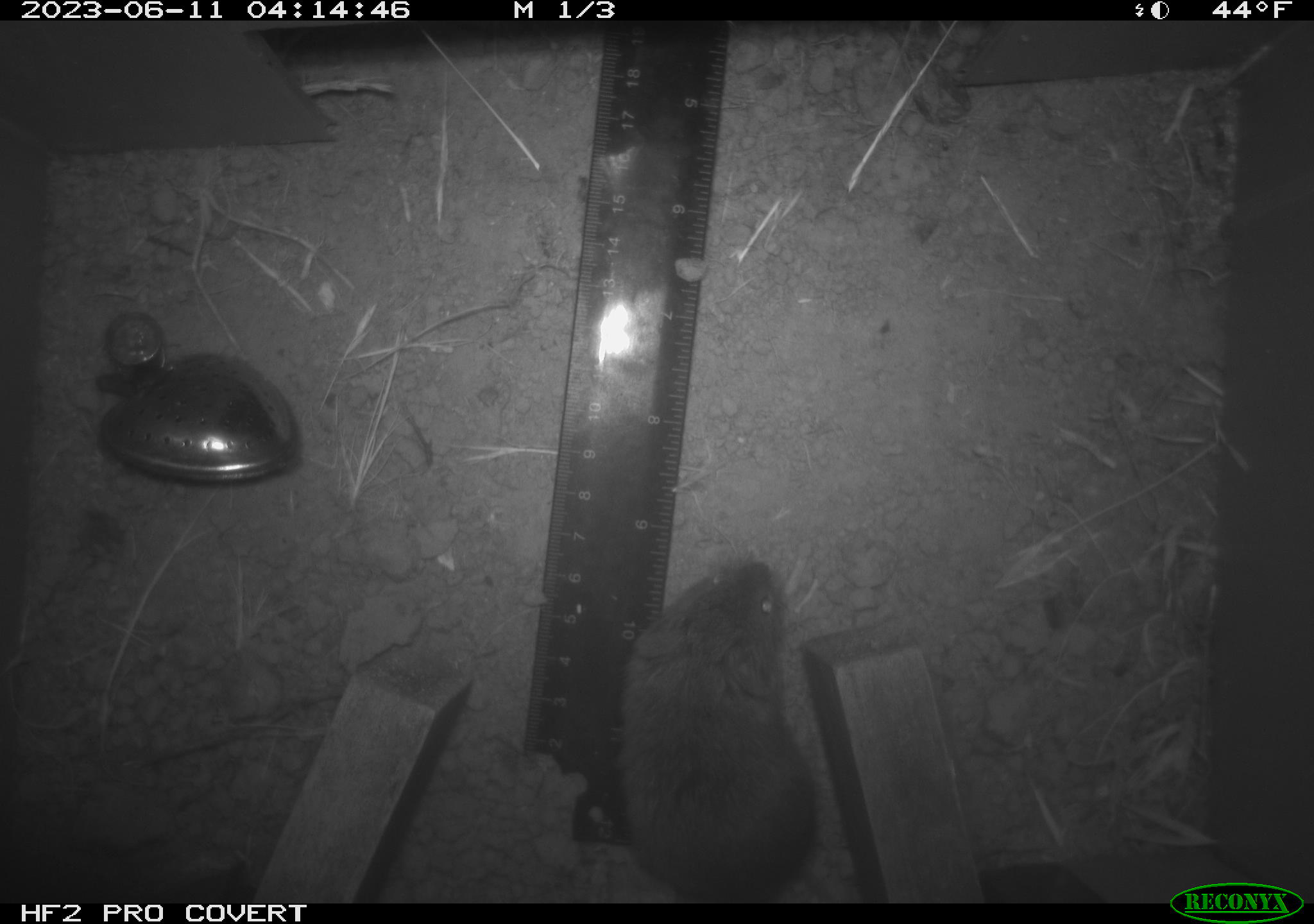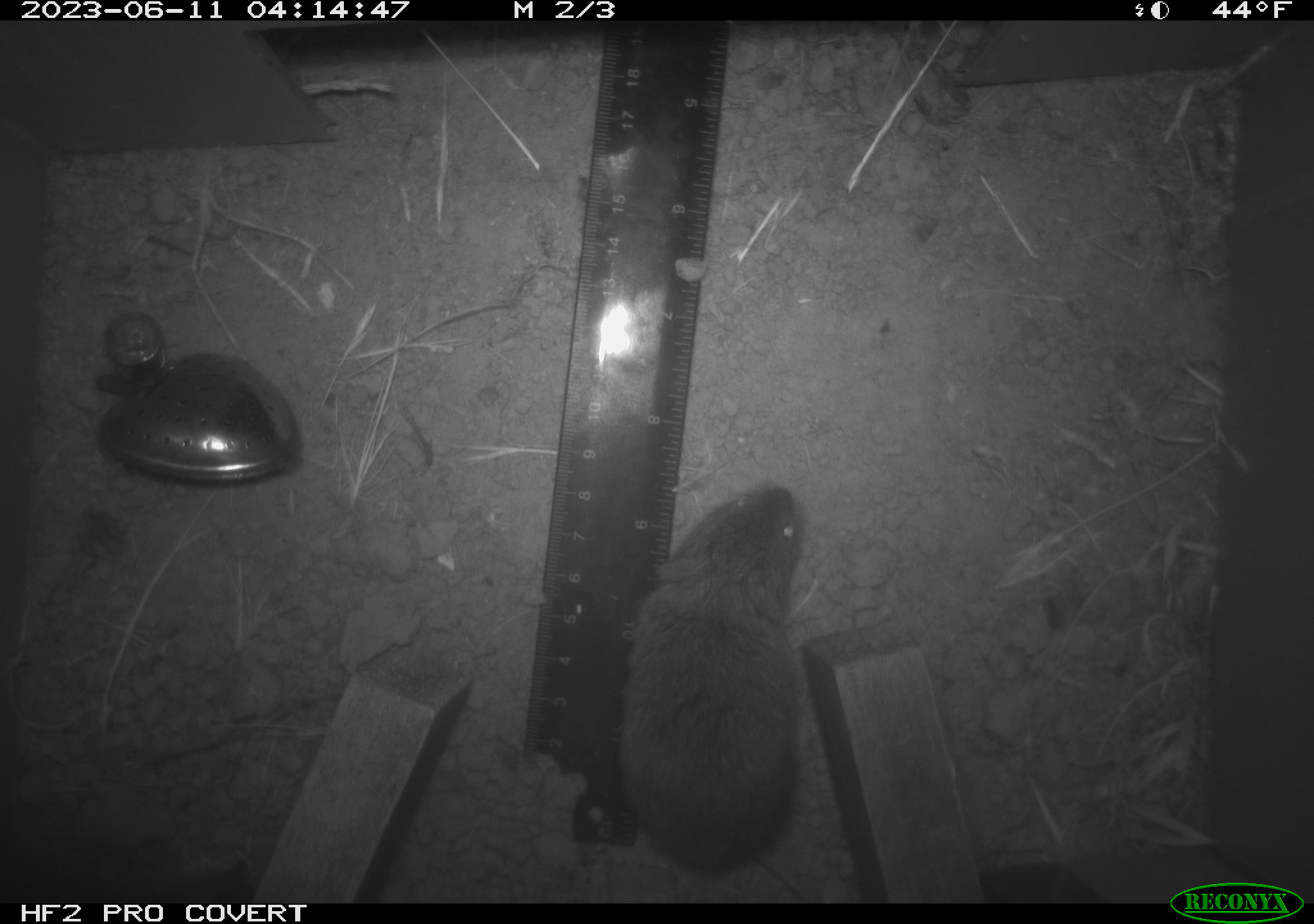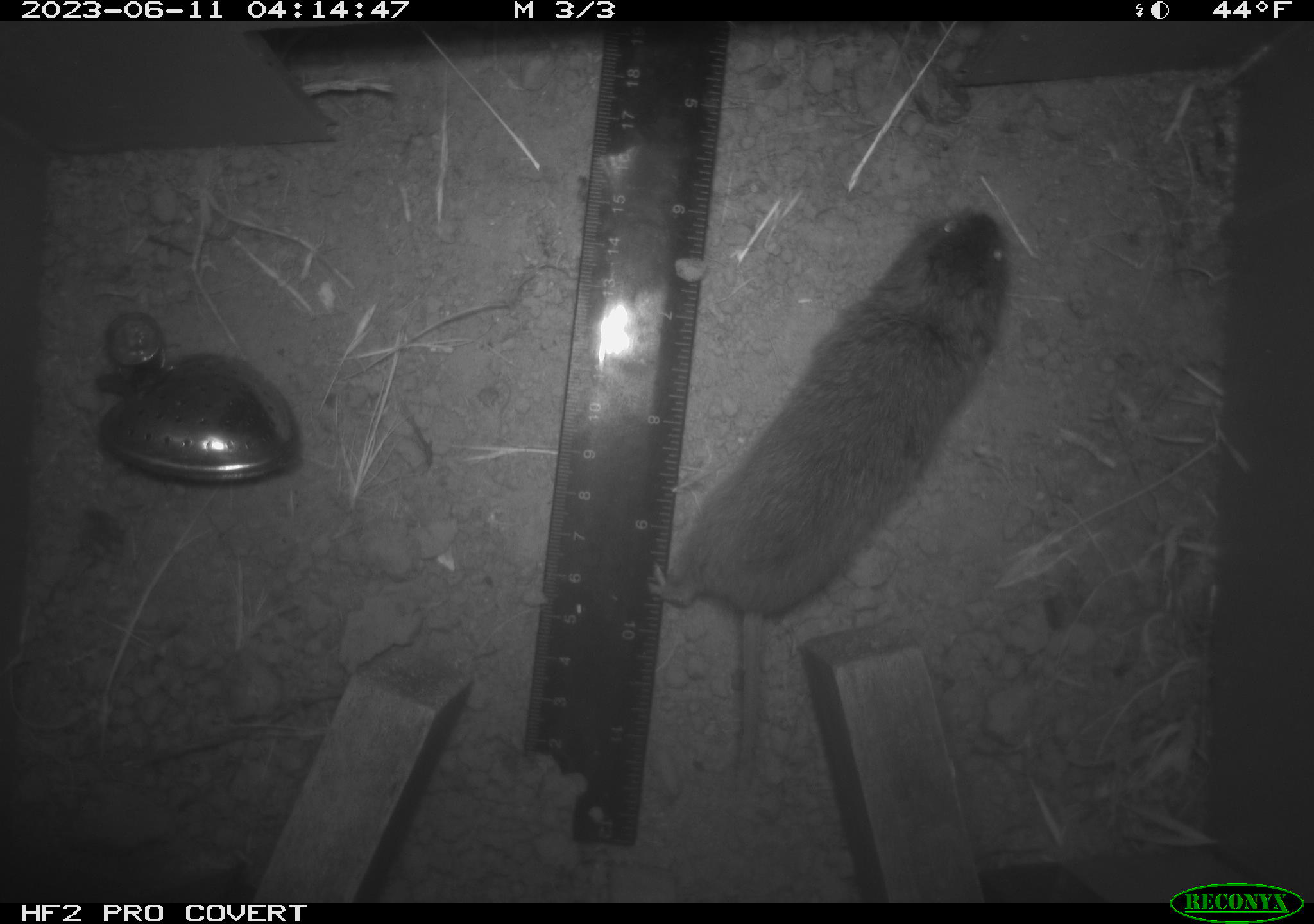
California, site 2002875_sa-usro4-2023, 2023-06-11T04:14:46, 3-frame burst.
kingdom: Animalia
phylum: Chordata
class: Mammalia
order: Rodentia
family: Cricetidae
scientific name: Arvicolinae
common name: voles, lemmings, and muskrats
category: arvicolinae subfamily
Arvicolinae subfamily (voles, lemmings, and muskrats) (Arvicolinae).